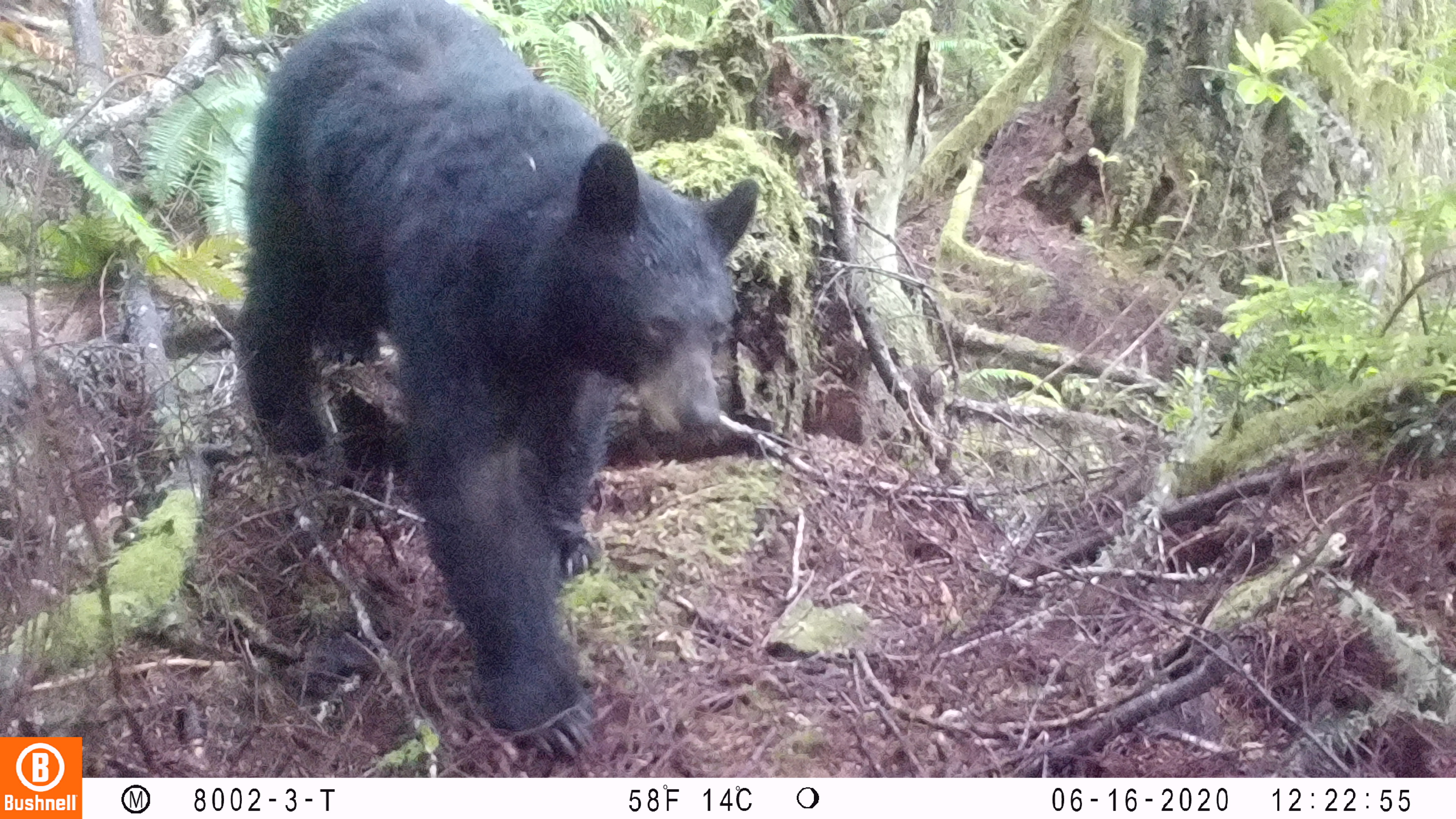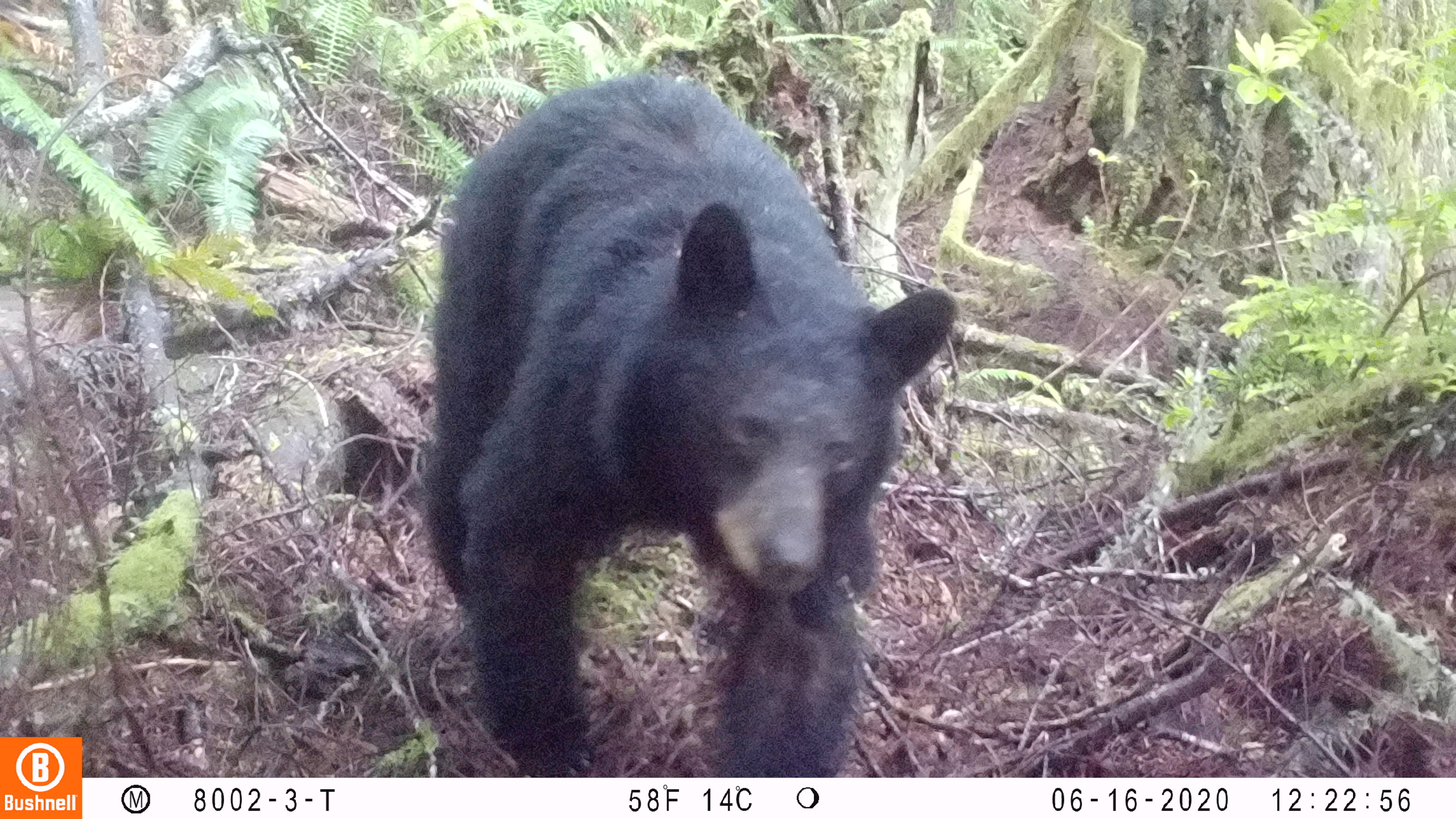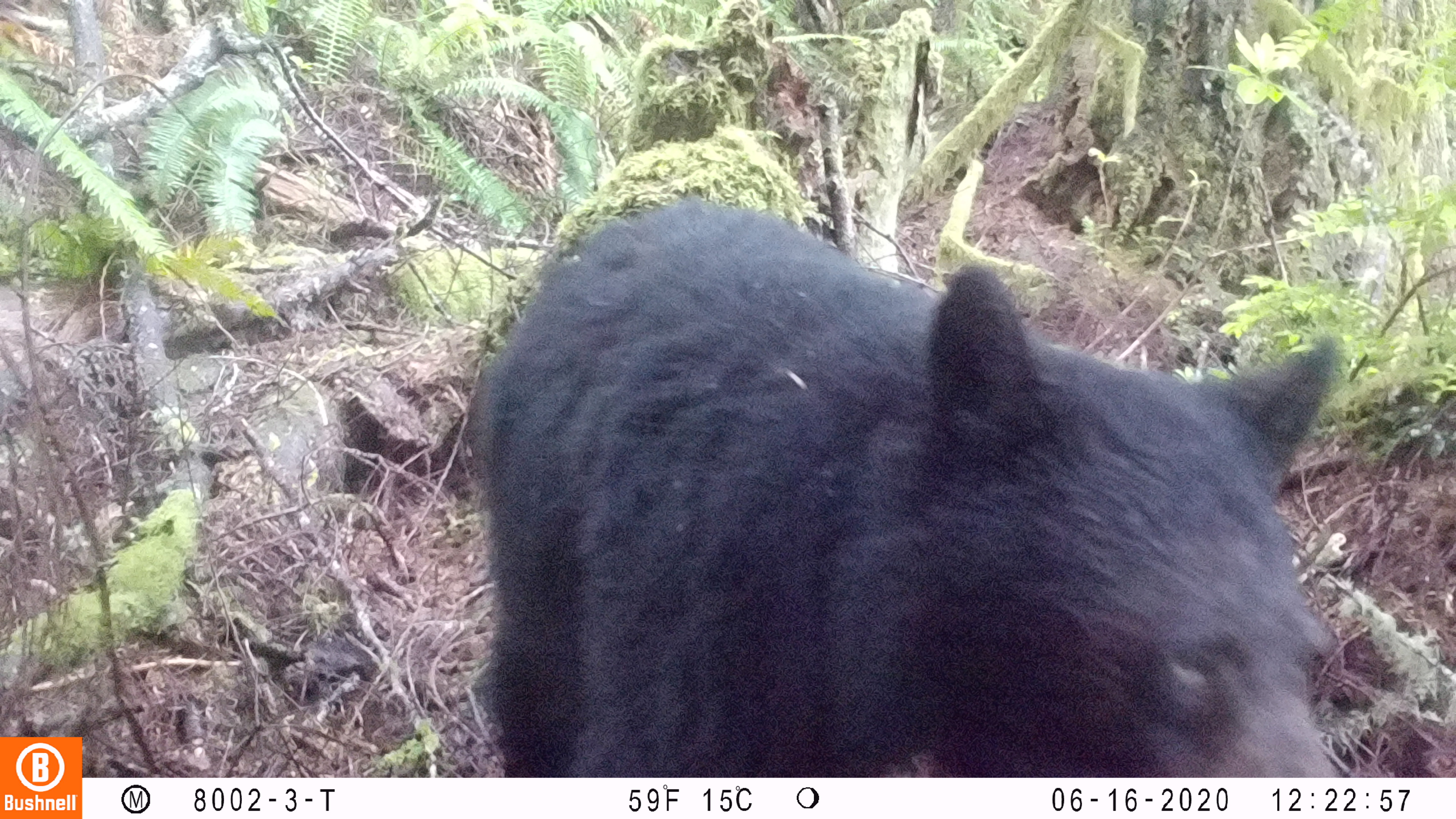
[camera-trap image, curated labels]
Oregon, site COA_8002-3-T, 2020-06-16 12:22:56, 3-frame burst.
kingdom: Animalia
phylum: Chordata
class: Mammalia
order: Carnivora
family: Ursidae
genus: Ursus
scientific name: Ursus americanus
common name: american black bear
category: black bear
Black bear (american black bear) (Ursus americanus).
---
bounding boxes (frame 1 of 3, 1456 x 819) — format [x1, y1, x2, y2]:
black bear: [241, 1, 767, 765]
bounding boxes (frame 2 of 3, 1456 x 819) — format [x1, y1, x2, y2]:
black bear: [426, 74, 963, 774]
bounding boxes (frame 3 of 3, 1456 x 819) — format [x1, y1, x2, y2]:
black bear: [476, 192, 1351, 770]